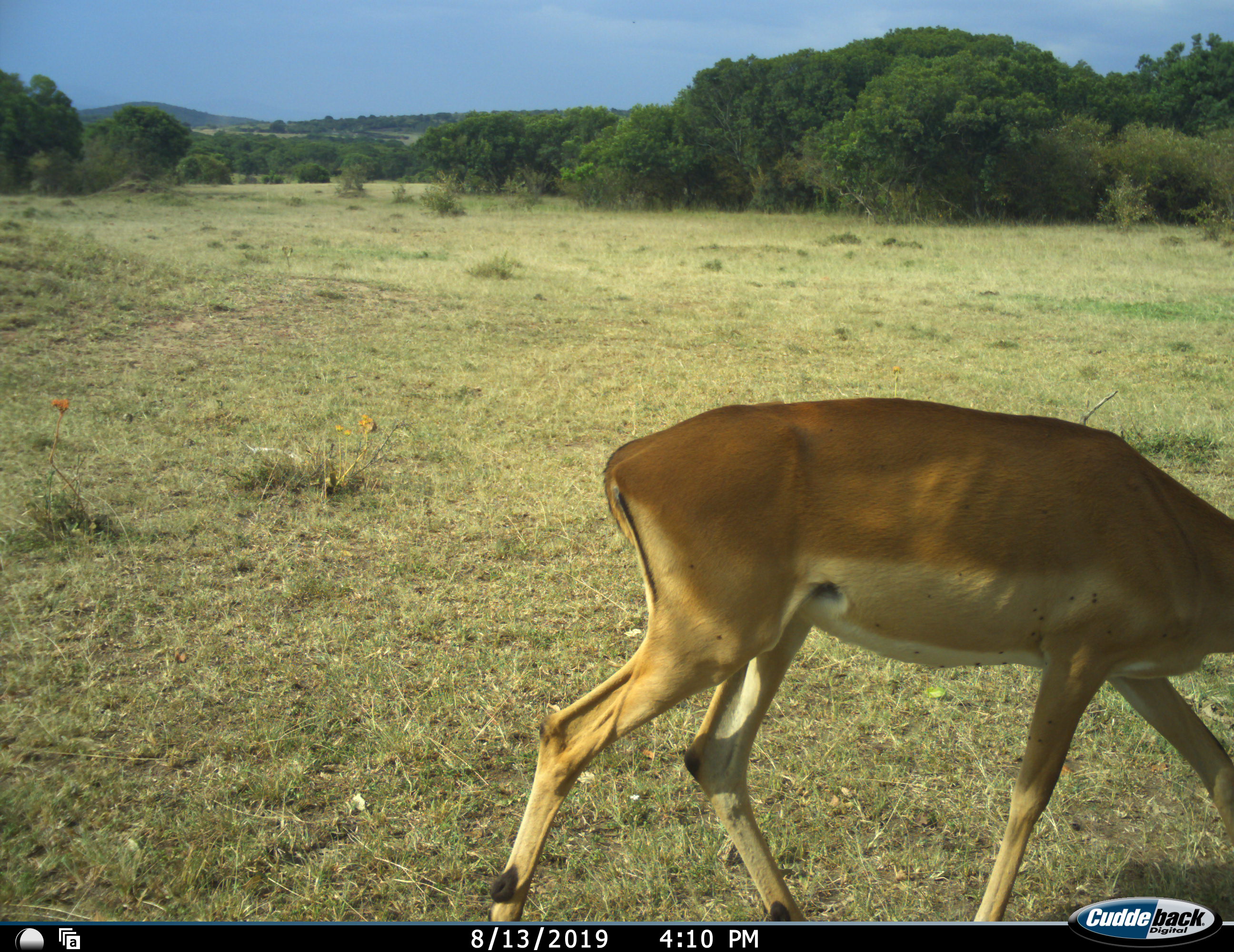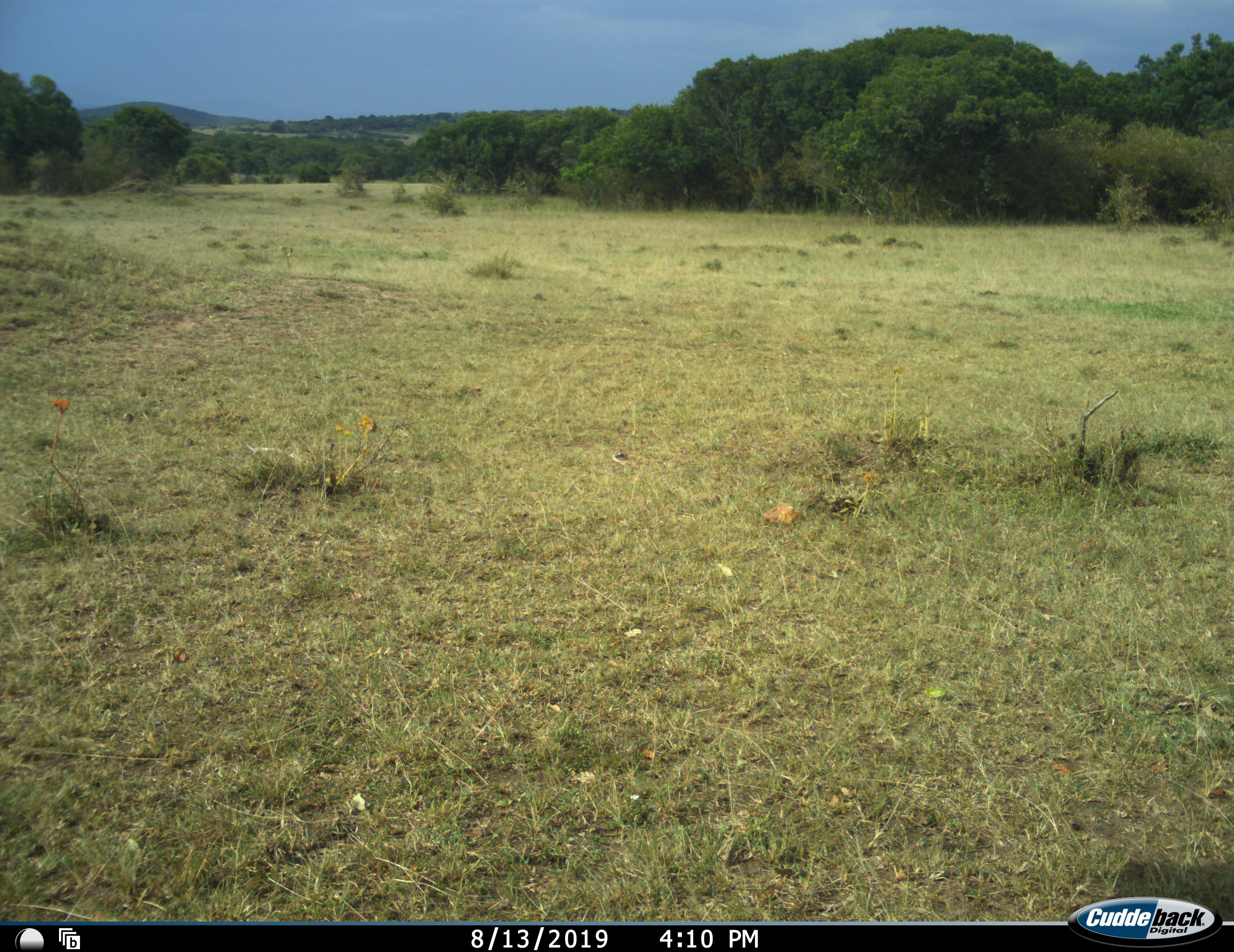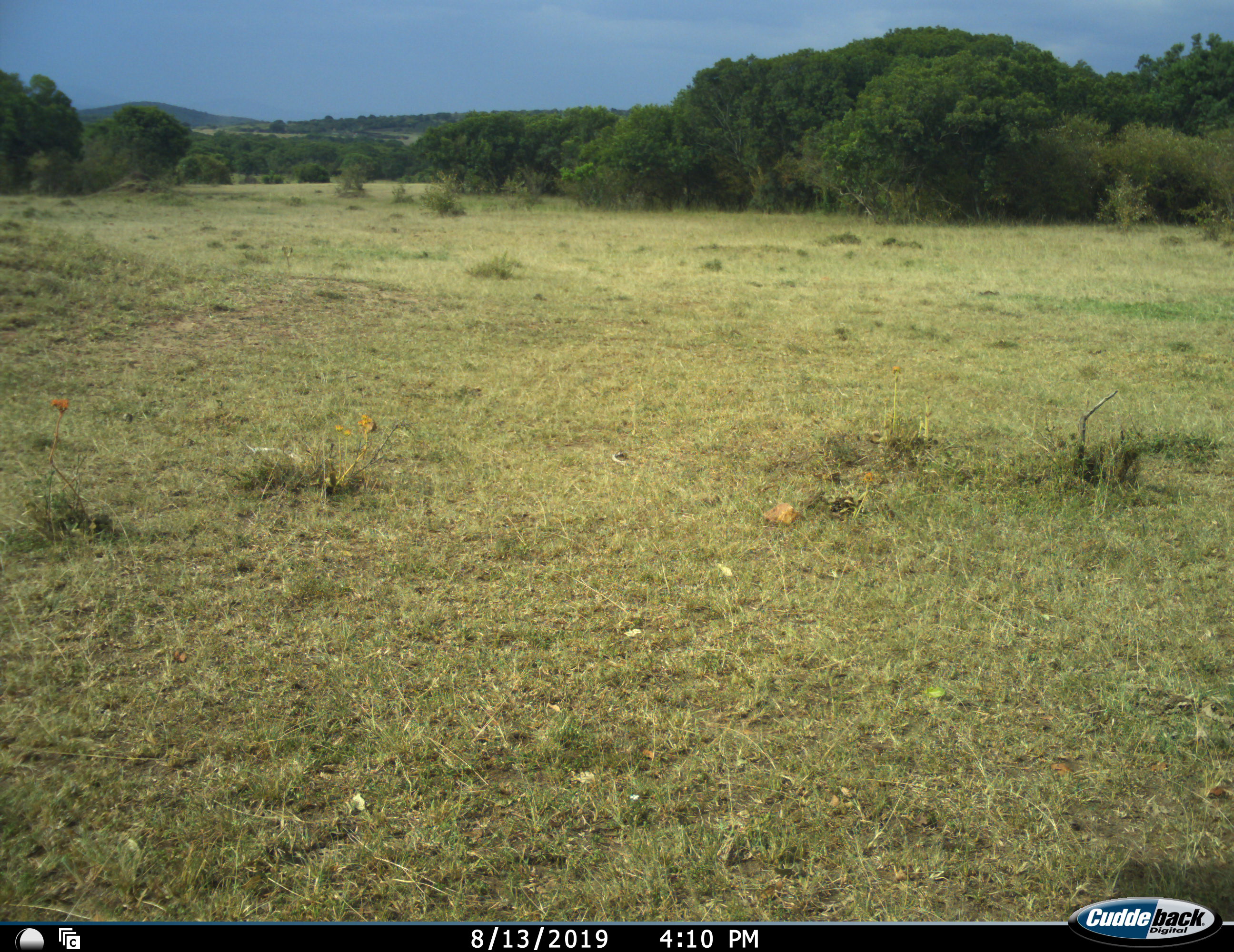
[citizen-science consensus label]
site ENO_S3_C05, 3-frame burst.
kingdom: Animalia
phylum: Chordata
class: Mammalia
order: Artiodactyla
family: Bovidae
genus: Aepyceros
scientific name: Aepyceros melampus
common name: impala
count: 1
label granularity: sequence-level